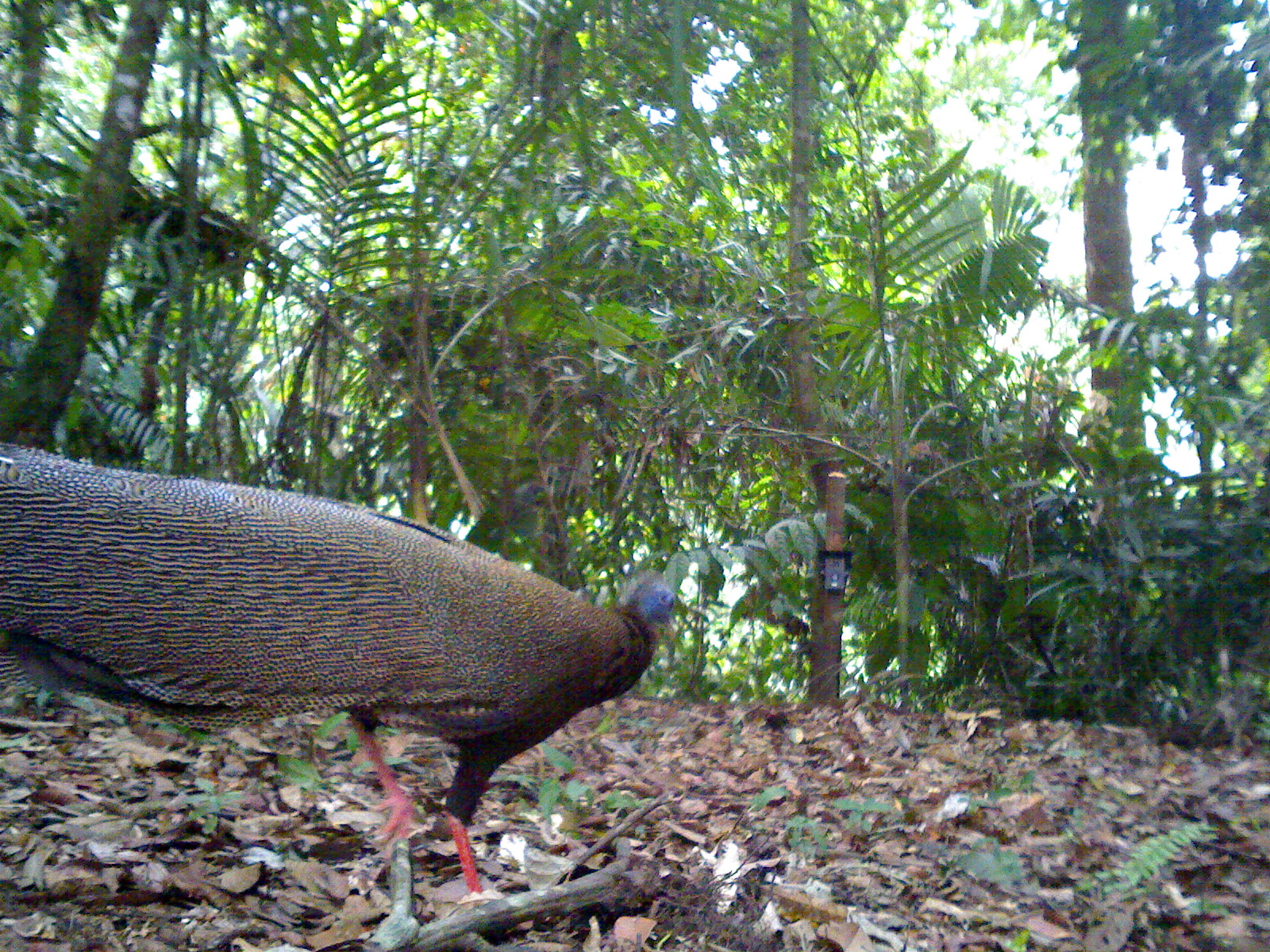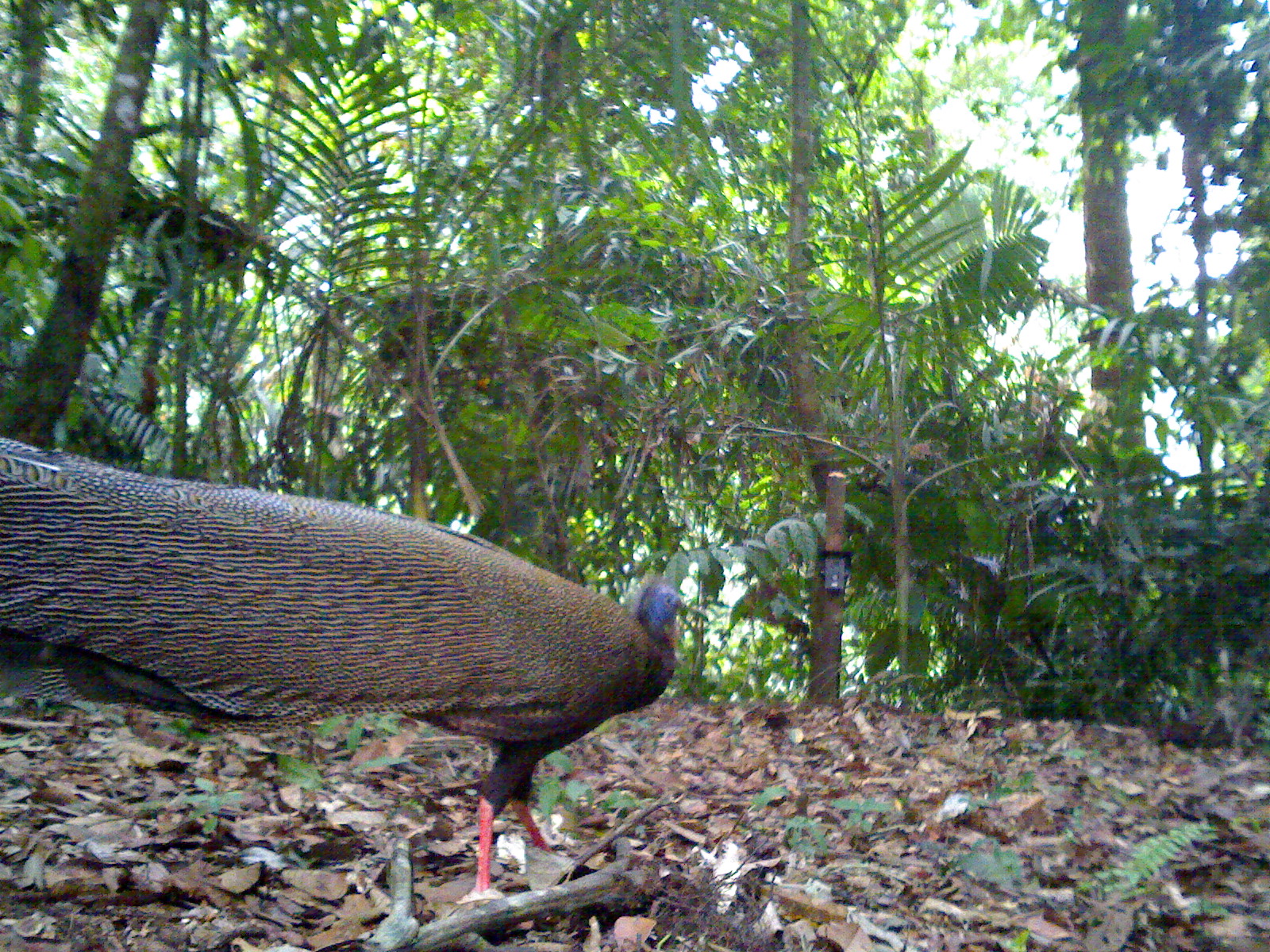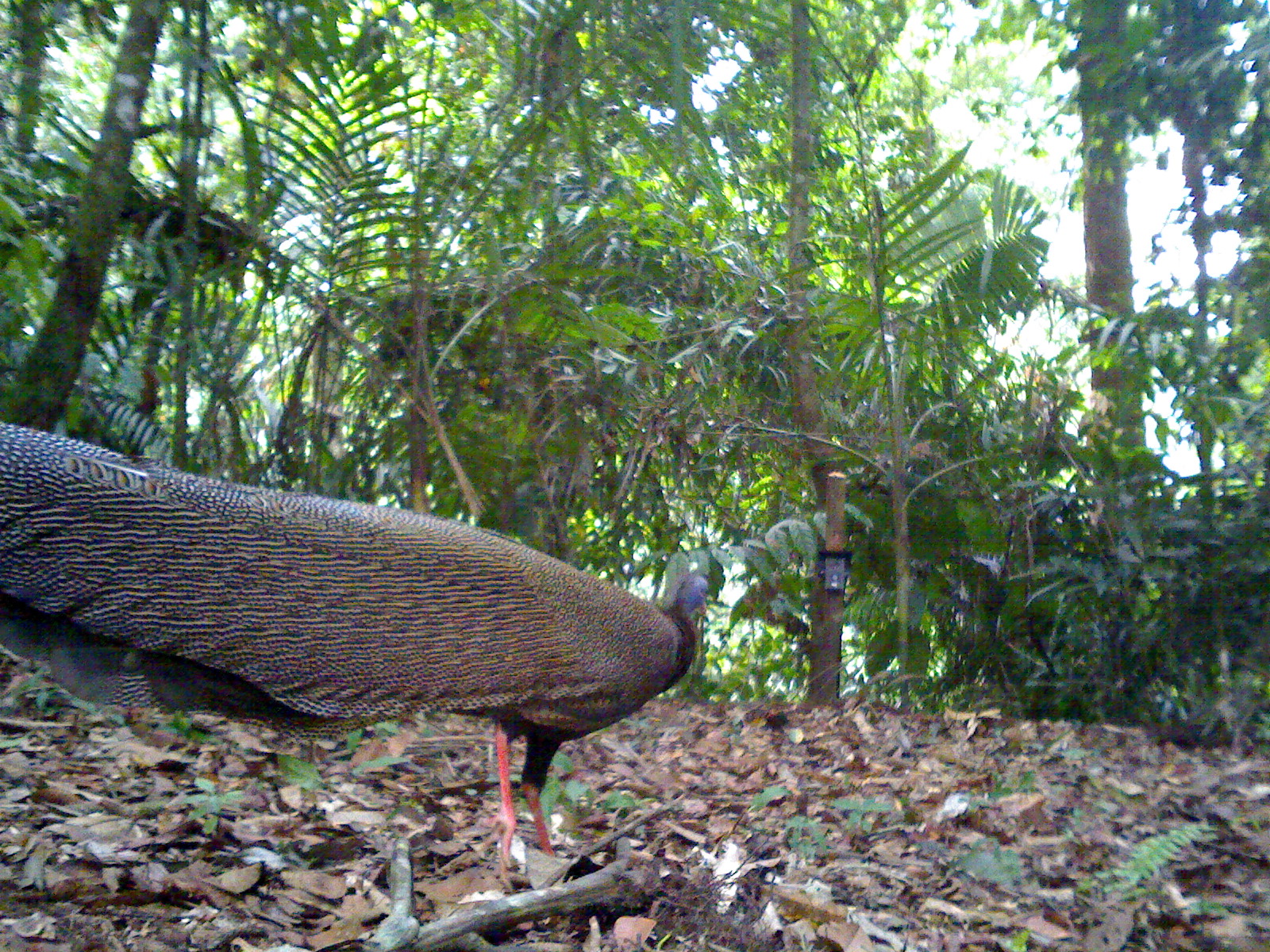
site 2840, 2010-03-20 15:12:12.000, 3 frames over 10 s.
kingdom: Animalia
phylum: Chordata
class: Aves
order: Galliformes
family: Phasianidae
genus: Argusianus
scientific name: Argusianus argus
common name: great argus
Argusianus argus (great argus), count 1, sex female.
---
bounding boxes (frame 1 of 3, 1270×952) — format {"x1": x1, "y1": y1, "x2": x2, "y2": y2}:
argusianus argus: {"x1": 0, "y1": 442, "x2": 685, "y2": 895}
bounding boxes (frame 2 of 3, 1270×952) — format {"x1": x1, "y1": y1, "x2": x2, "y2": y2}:
argusianus argus: {"x1": 0, "y1": 438, "x2": 708, "y2": 901}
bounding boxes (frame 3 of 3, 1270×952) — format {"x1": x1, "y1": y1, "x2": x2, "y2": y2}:
argusianus argus: {"x1": 0, "y1": 419, "x2": 712, "y2": 892}